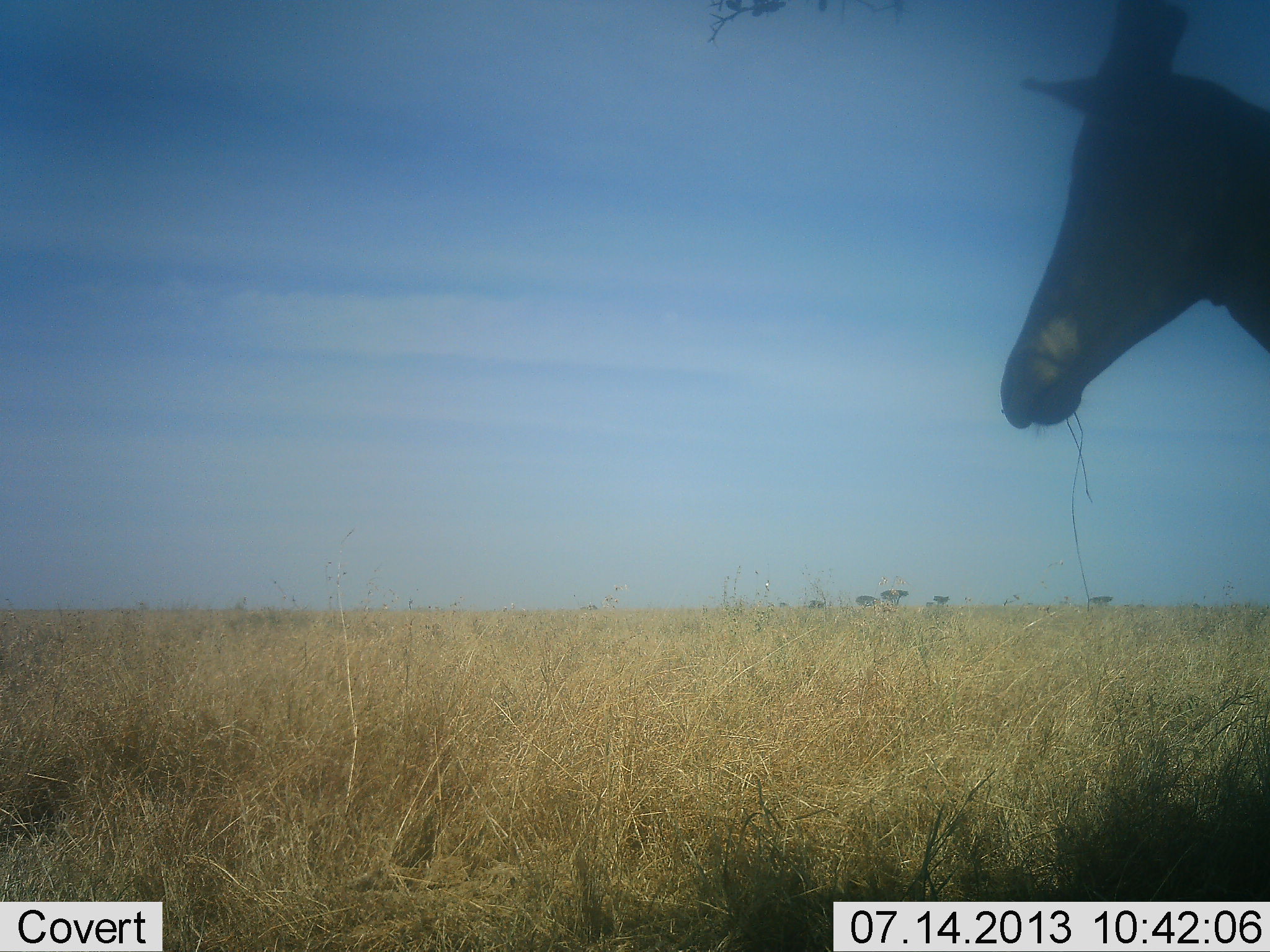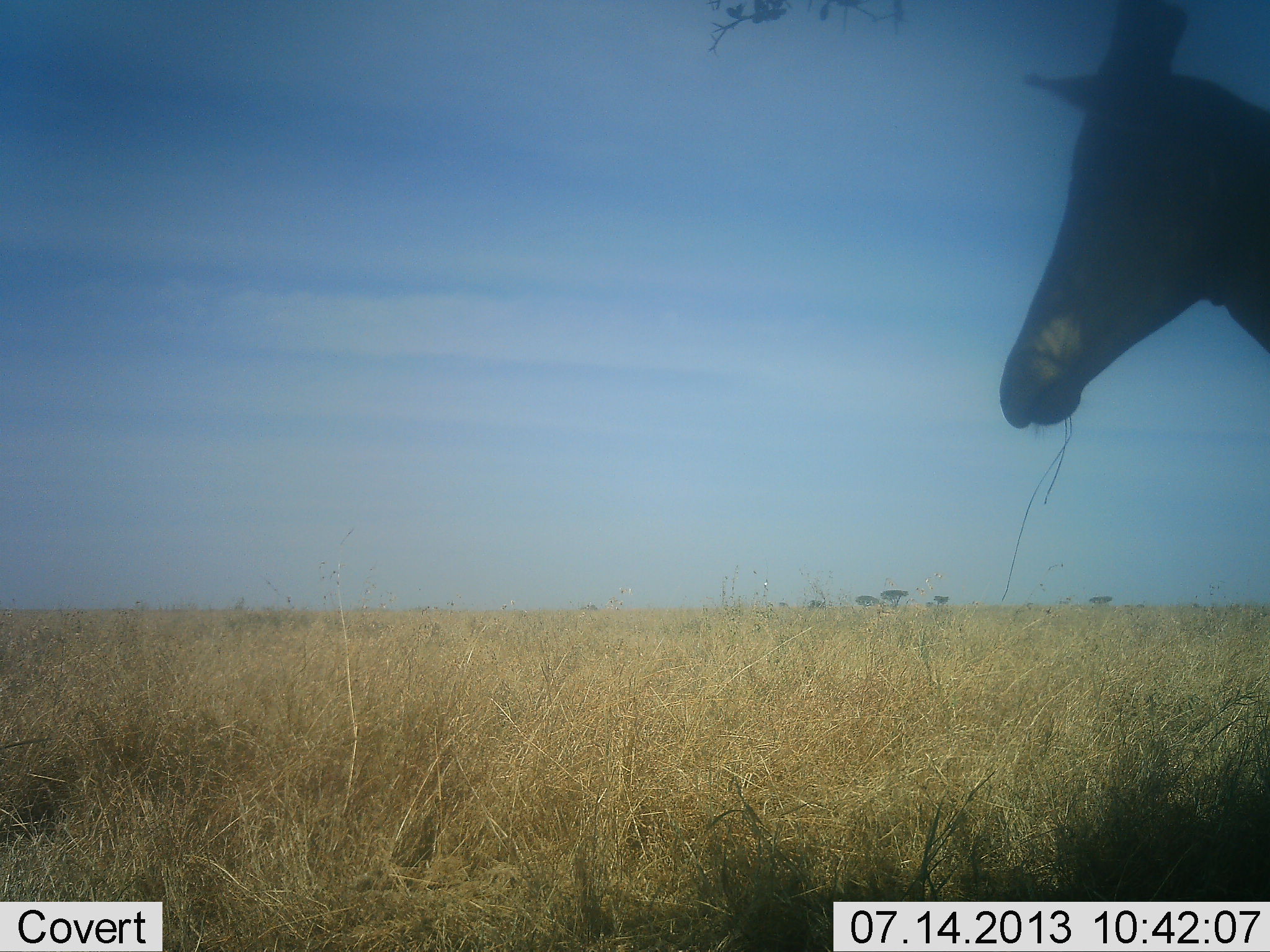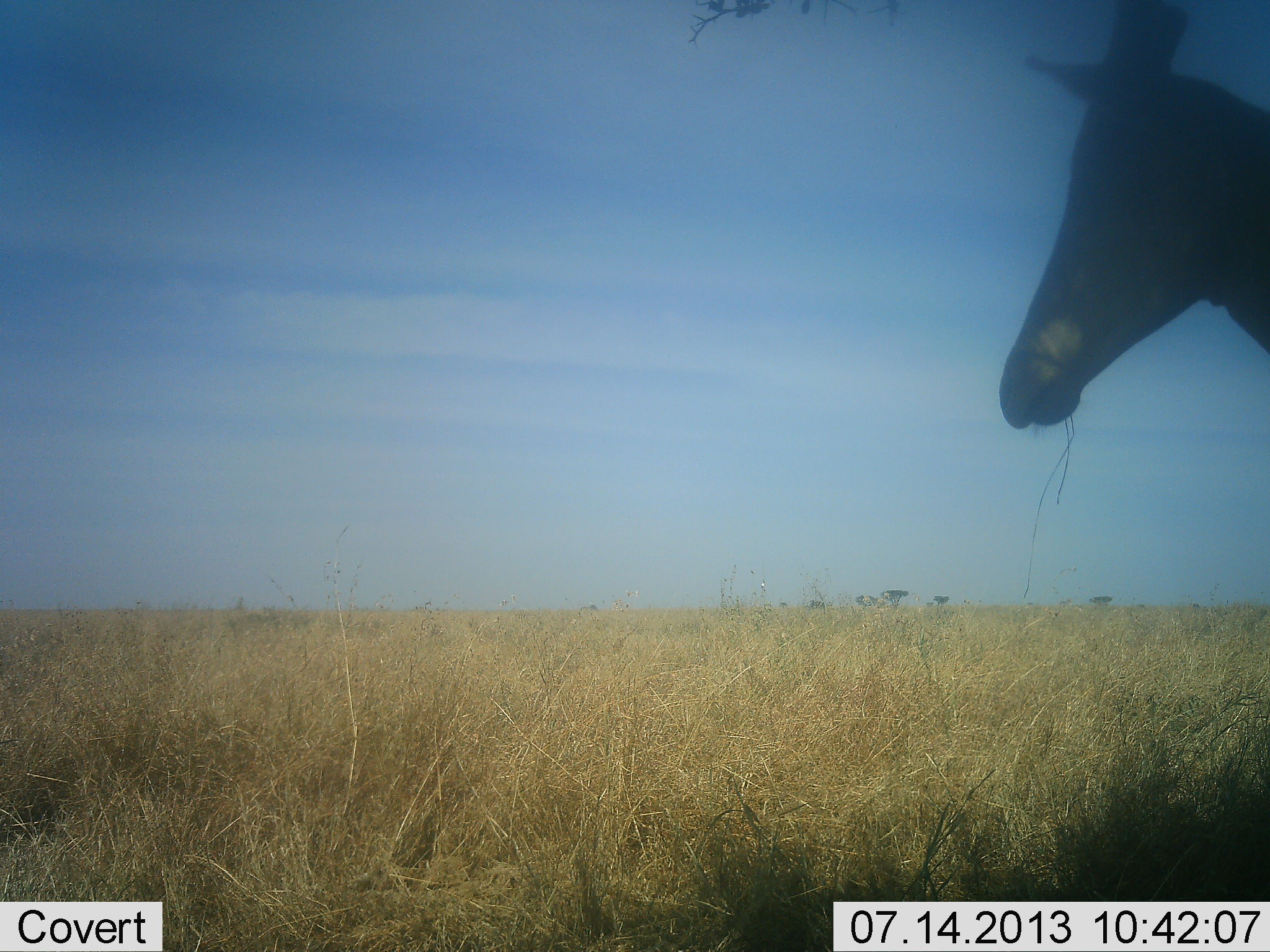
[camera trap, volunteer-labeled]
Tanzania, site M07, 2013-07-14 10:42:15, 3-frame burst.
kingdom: Animalia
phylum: Chordata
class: Mammalia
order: Artiodactyla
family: Bovidae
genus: Alcelaphus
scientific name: Alcelaphus buselaphus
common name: hartebeest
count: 1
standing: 76%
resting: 0%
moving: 0%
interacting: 0%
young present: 0%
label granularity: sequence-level